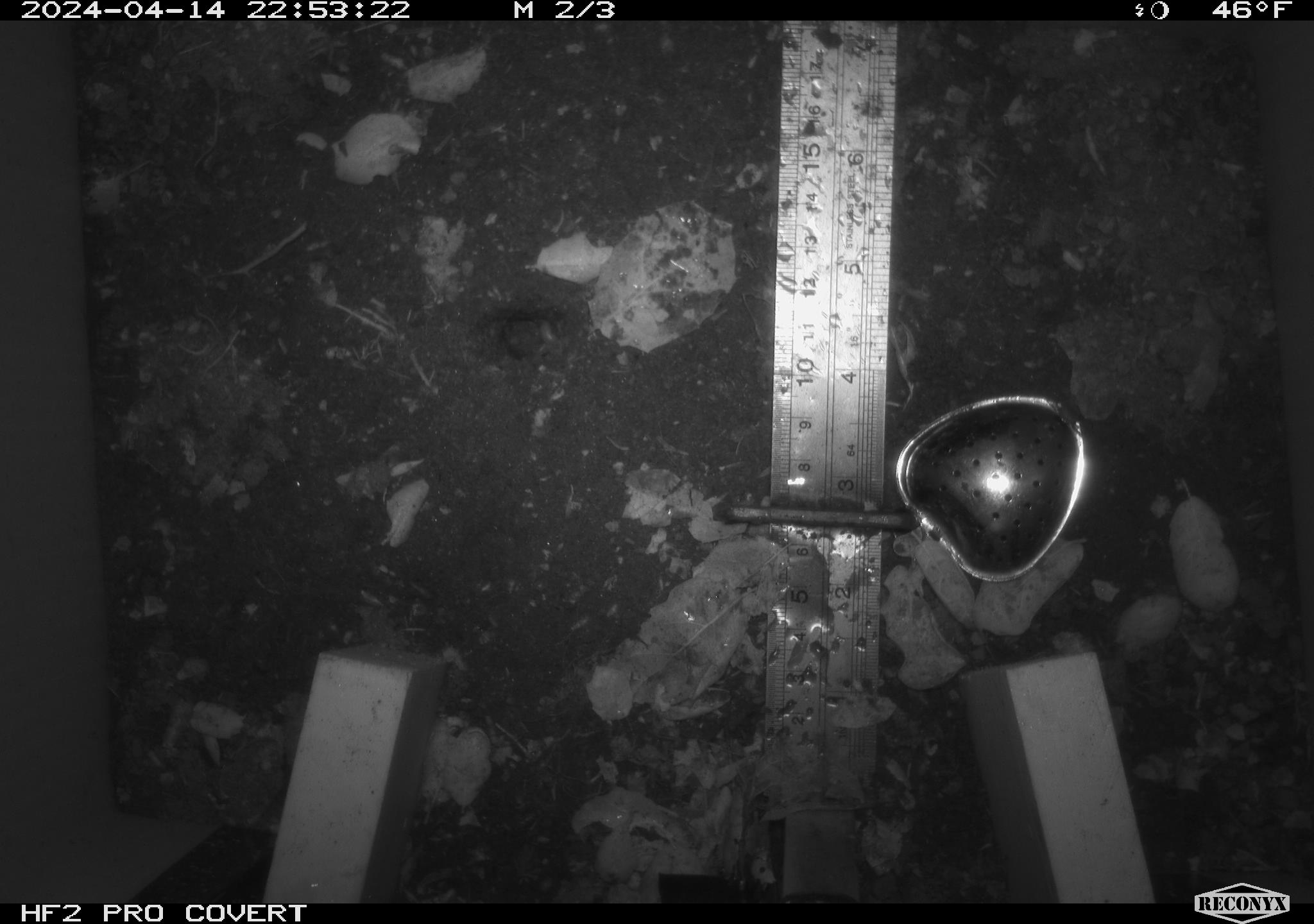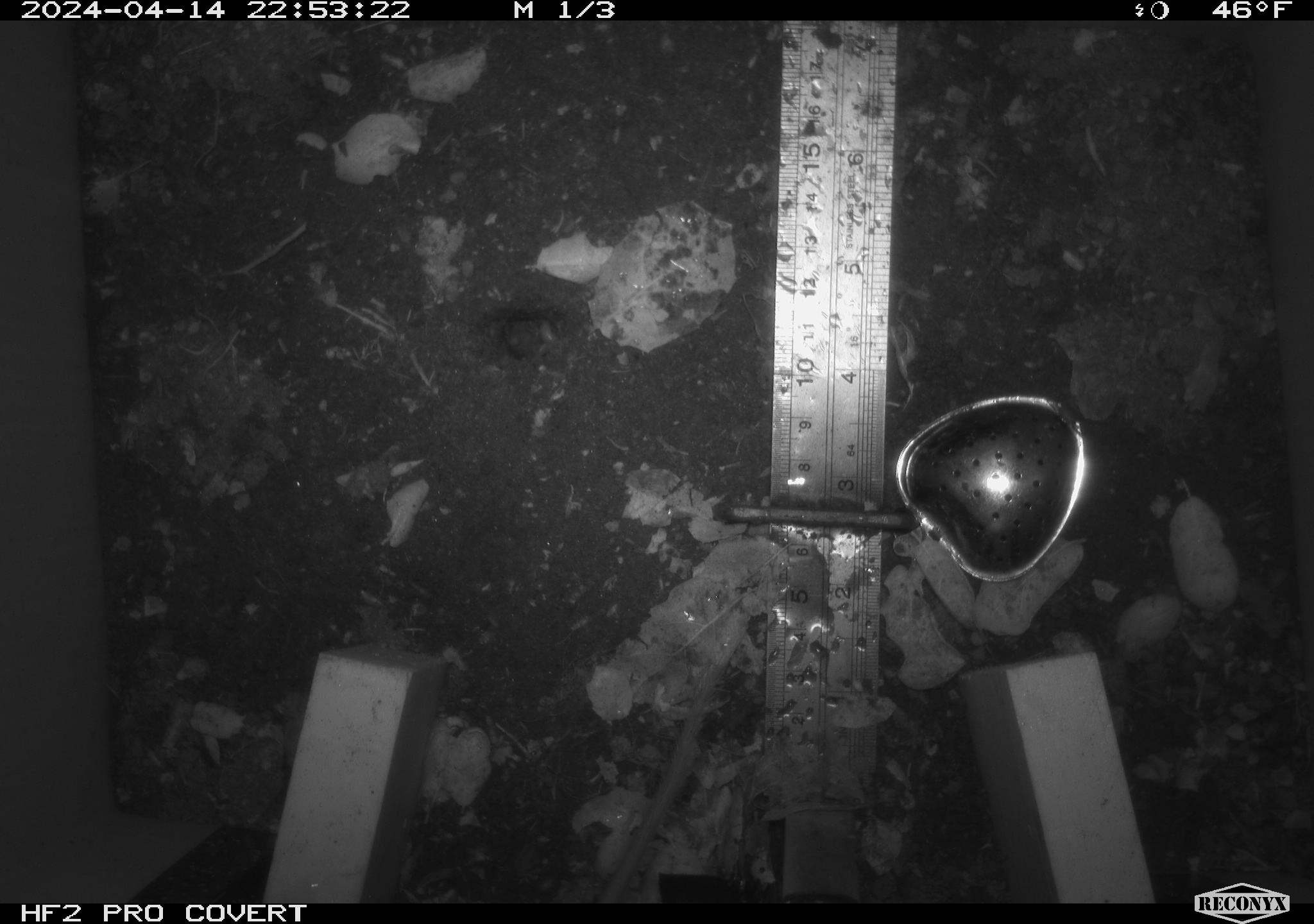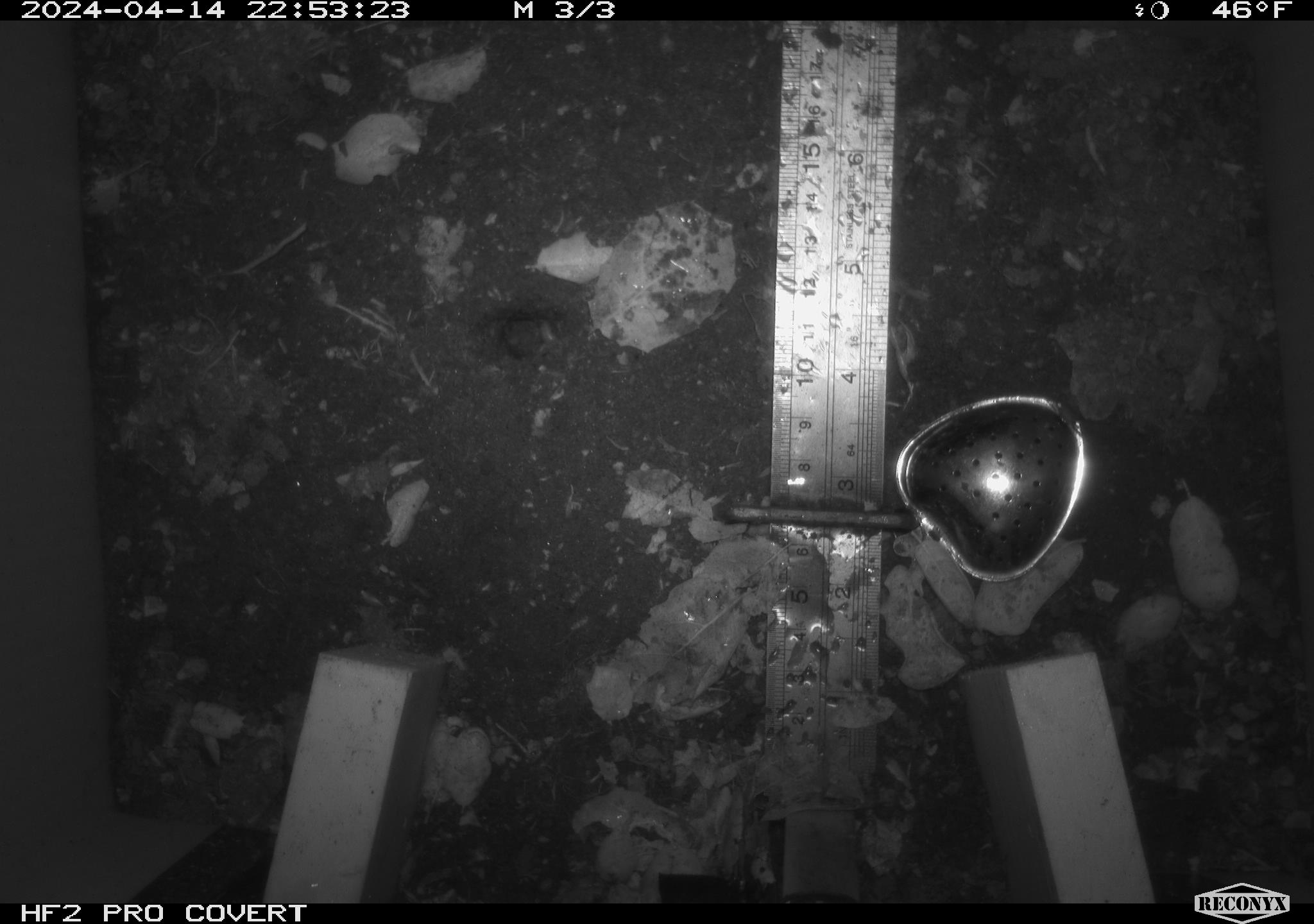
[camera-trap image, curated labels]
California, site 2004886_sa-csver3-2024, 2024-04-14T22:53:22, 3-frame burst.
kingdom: Animalia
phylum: Chordata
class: Mammalia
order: Rodentia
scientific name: Rodentia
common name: rodent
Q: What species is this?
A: Rodent (Rodentia).